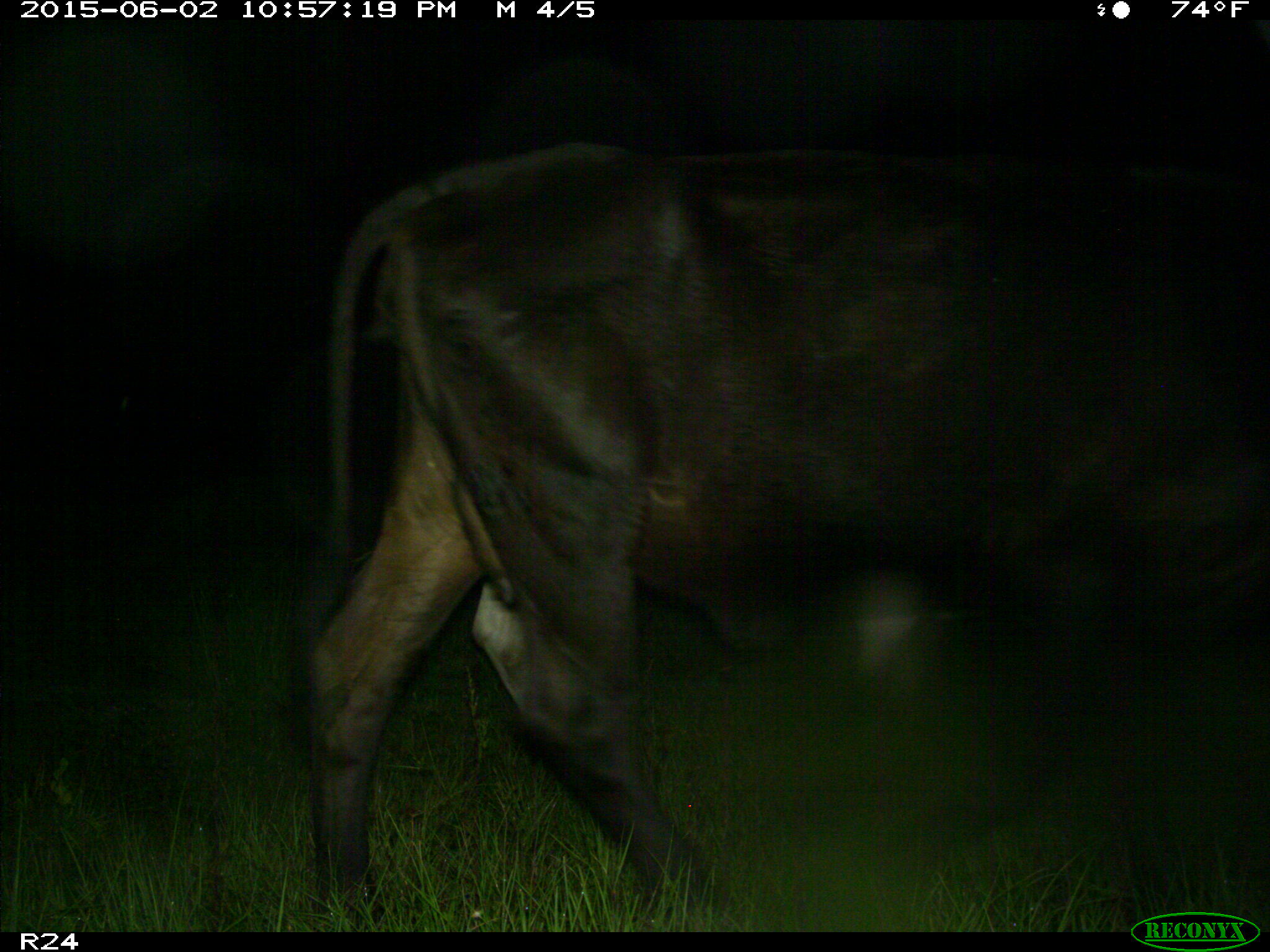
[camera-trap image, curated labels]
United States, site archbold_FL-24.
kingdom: Animalia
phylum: Chordata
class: Mammalia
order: Artiodactyla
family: Bovidae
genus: Bos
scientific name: Bos taurus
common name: domestic cow